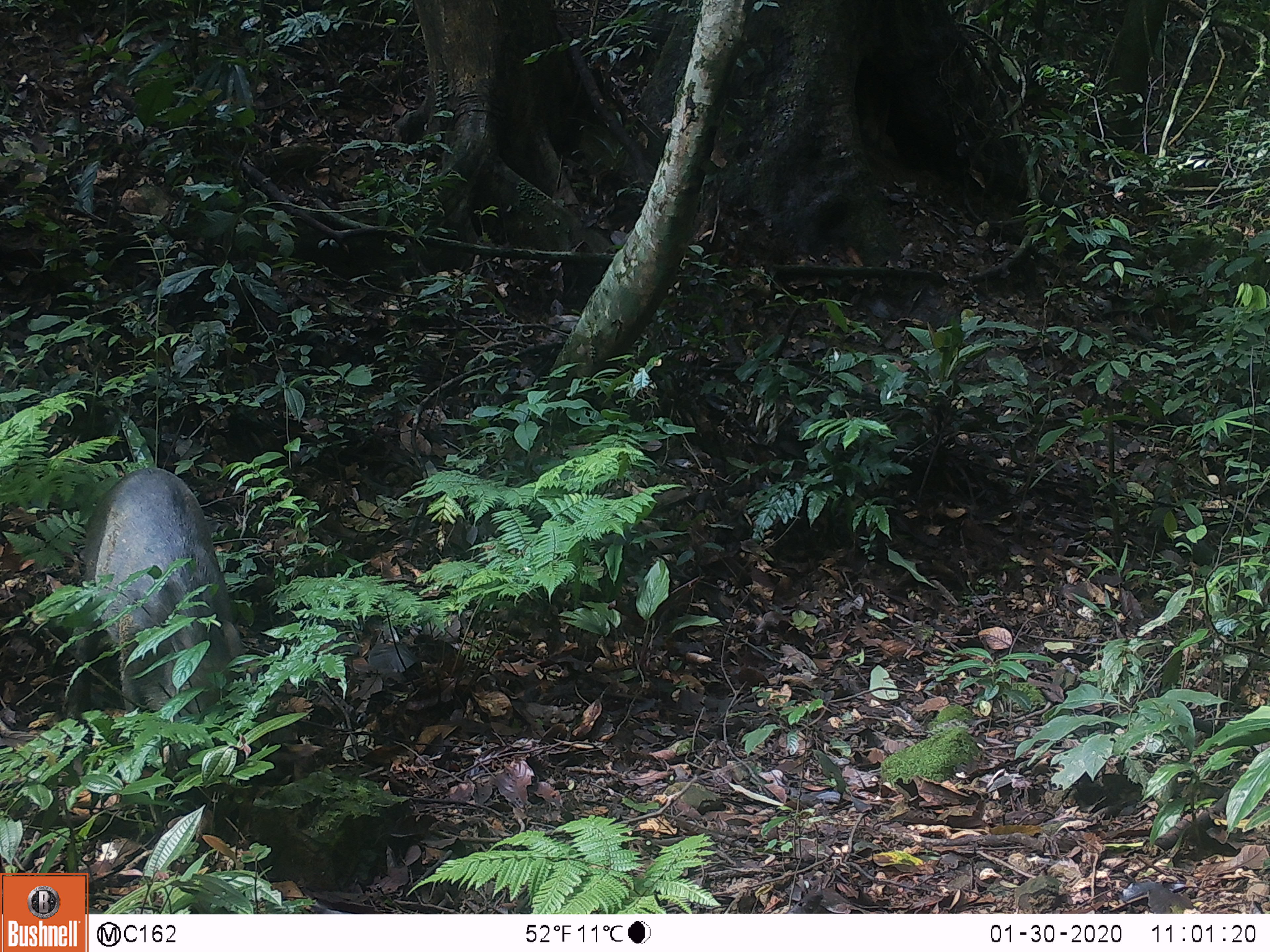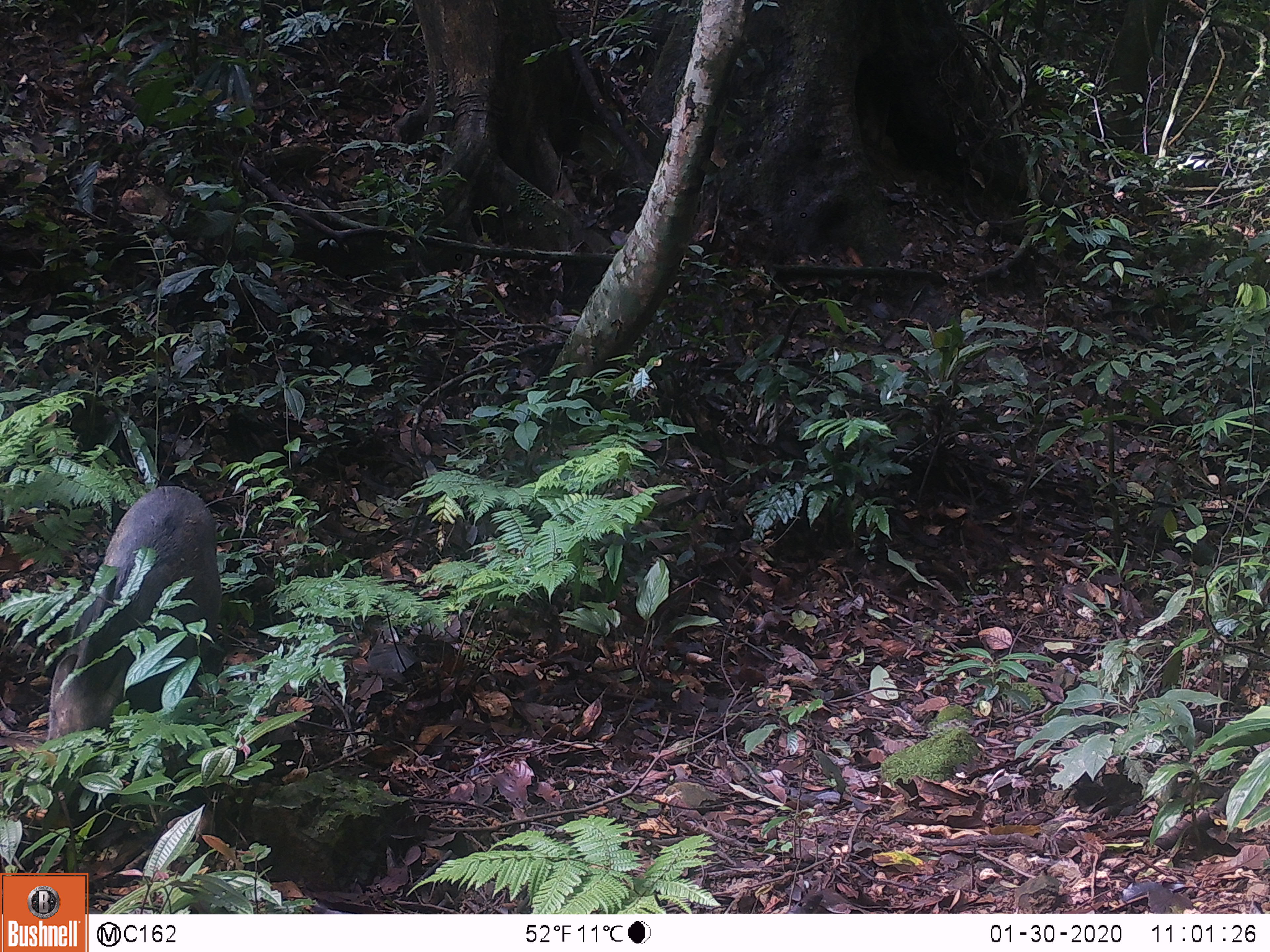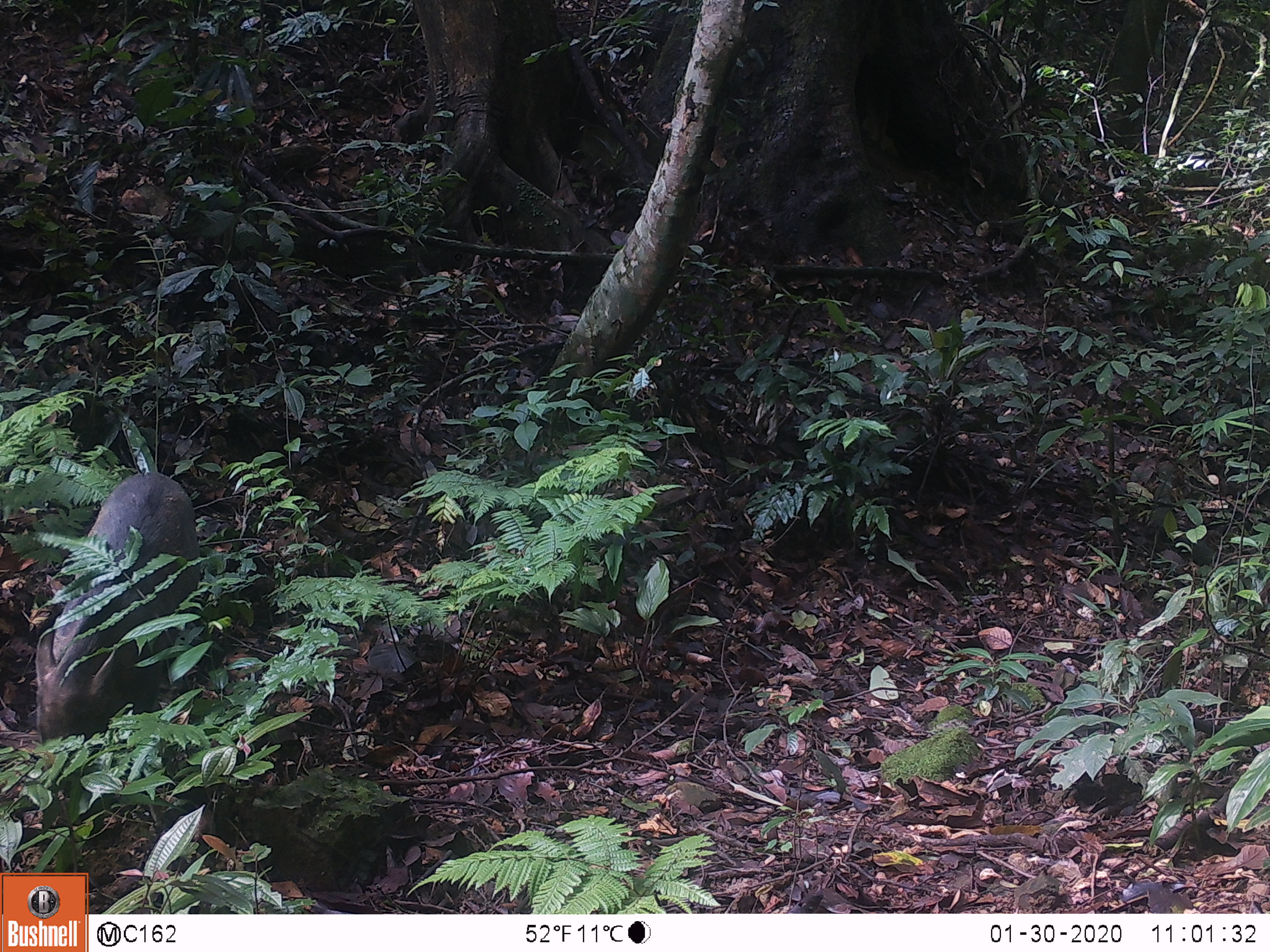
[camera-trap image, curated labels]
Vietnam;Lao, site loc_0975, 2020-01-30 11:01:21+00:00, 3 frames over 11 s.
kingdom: Animalia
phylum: Chordata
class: Mammalia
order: Artiodactyla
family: Suidae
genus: Sus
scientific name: Sus scrofa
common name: eurasian wild pig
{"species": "eurasian wild pig (Sus scrofa)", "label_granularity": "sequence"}